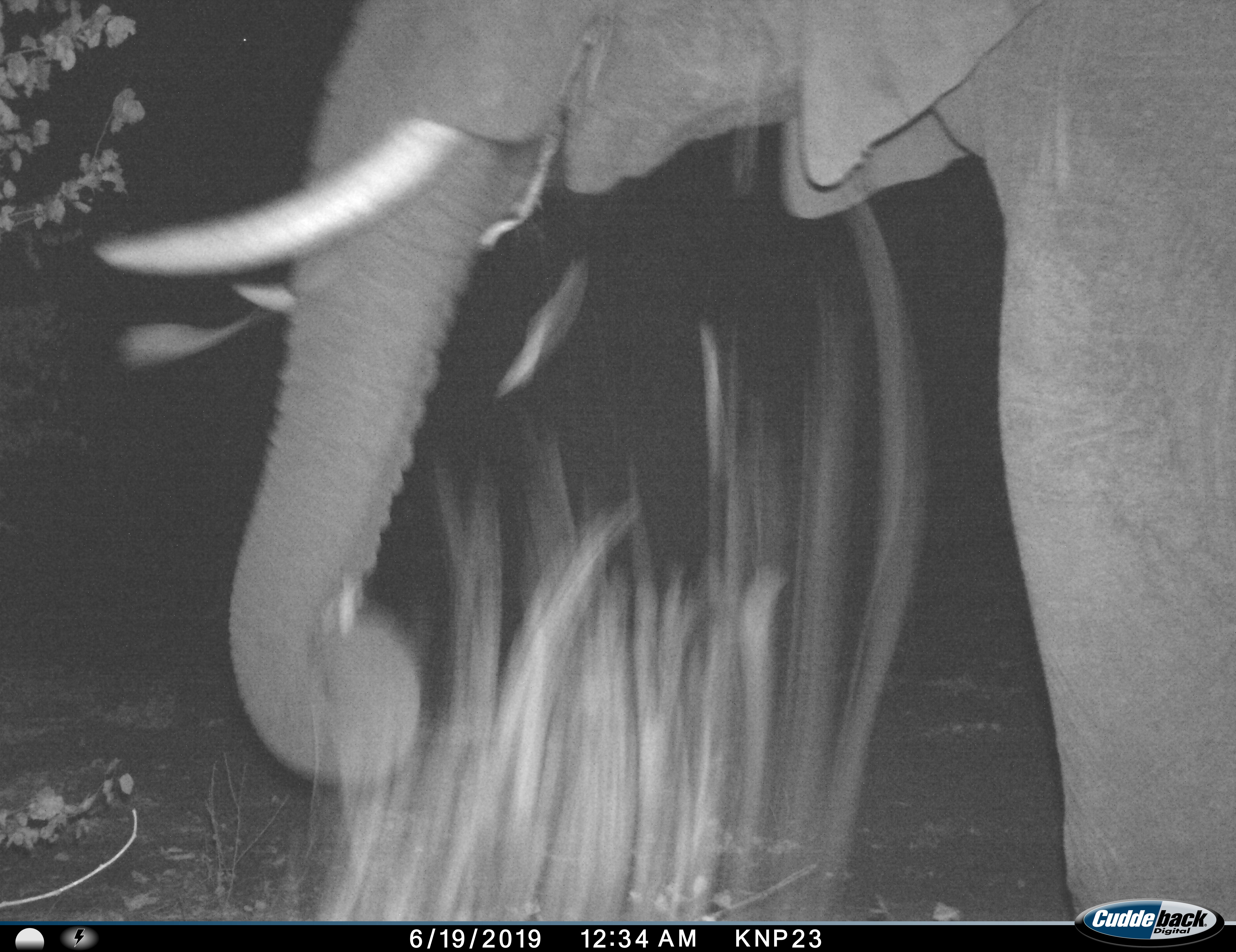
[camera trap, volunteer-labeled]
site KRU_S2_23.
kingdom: Animalia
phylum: Chordata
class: Mammalia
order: Proboscidea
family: Elephantidae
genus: Loxodonta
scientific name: Loxodonta africana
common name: african bush elephant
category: elephant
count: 1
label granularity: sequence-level